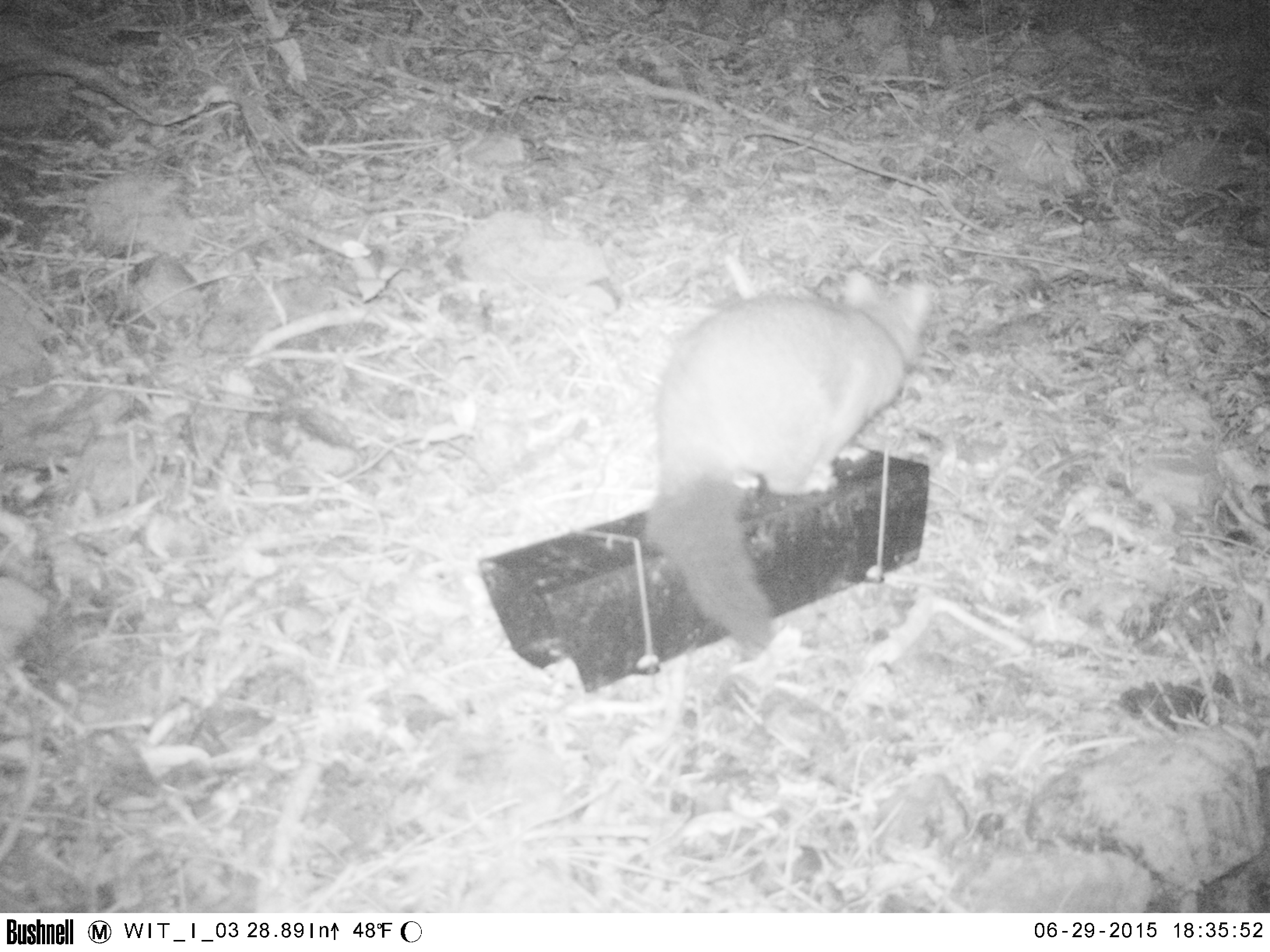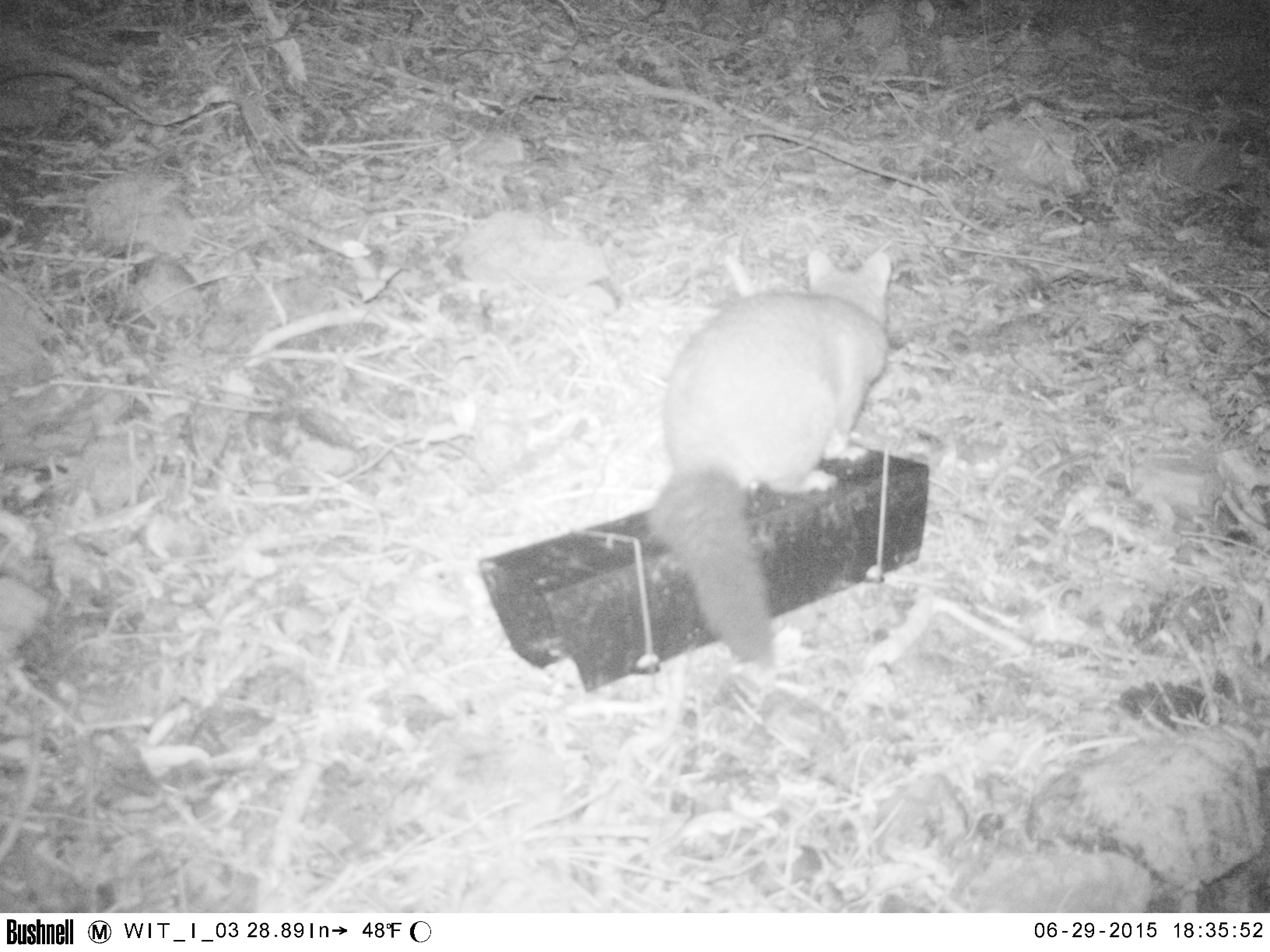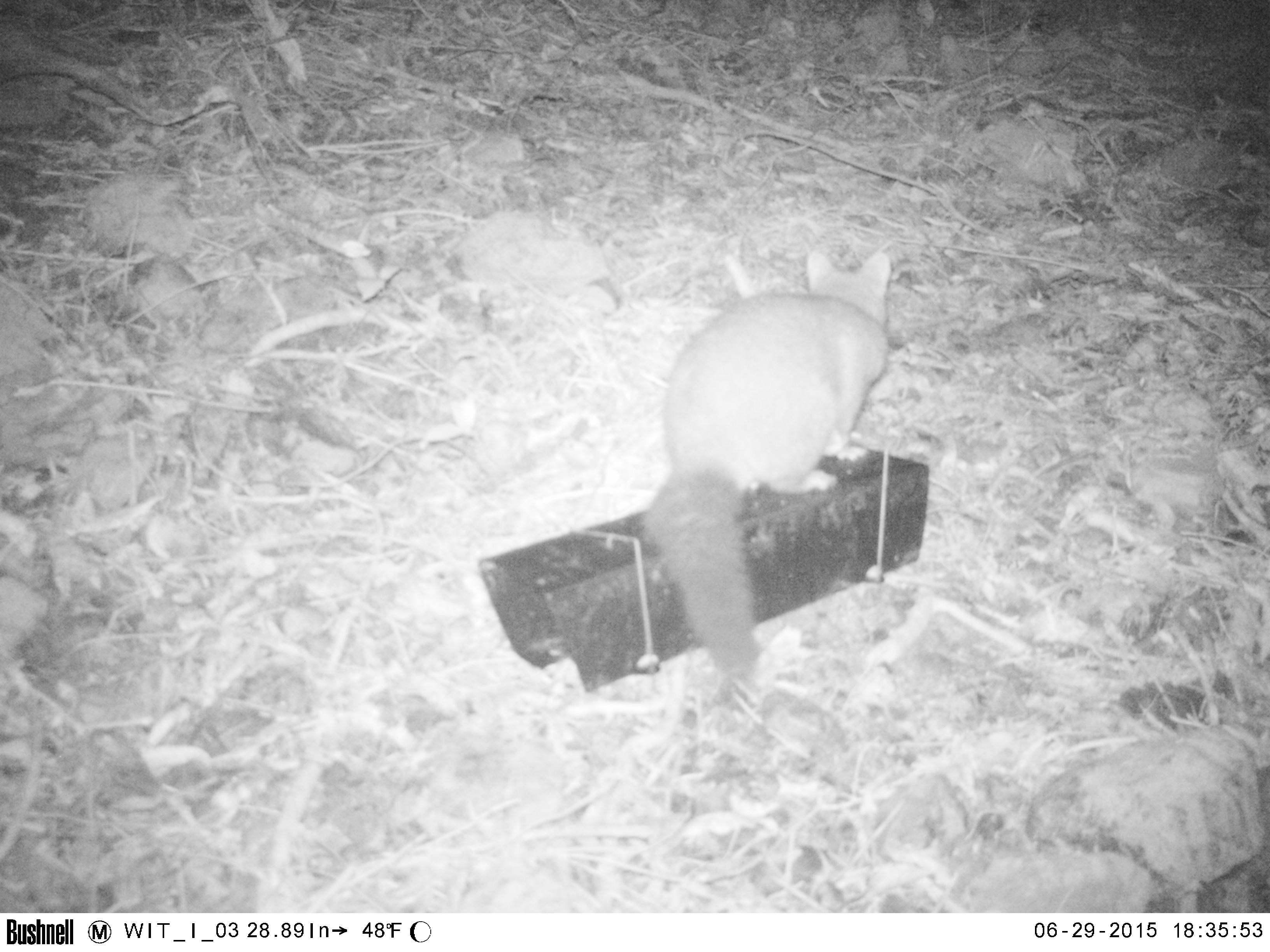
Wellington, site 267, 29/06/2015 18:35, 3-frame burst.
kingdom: Animalia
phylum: Chordata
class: Mammalia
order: Didelphimorphia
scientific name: Didelphimorphia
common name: possum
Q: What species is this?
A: Possum (Didelphimorphia).